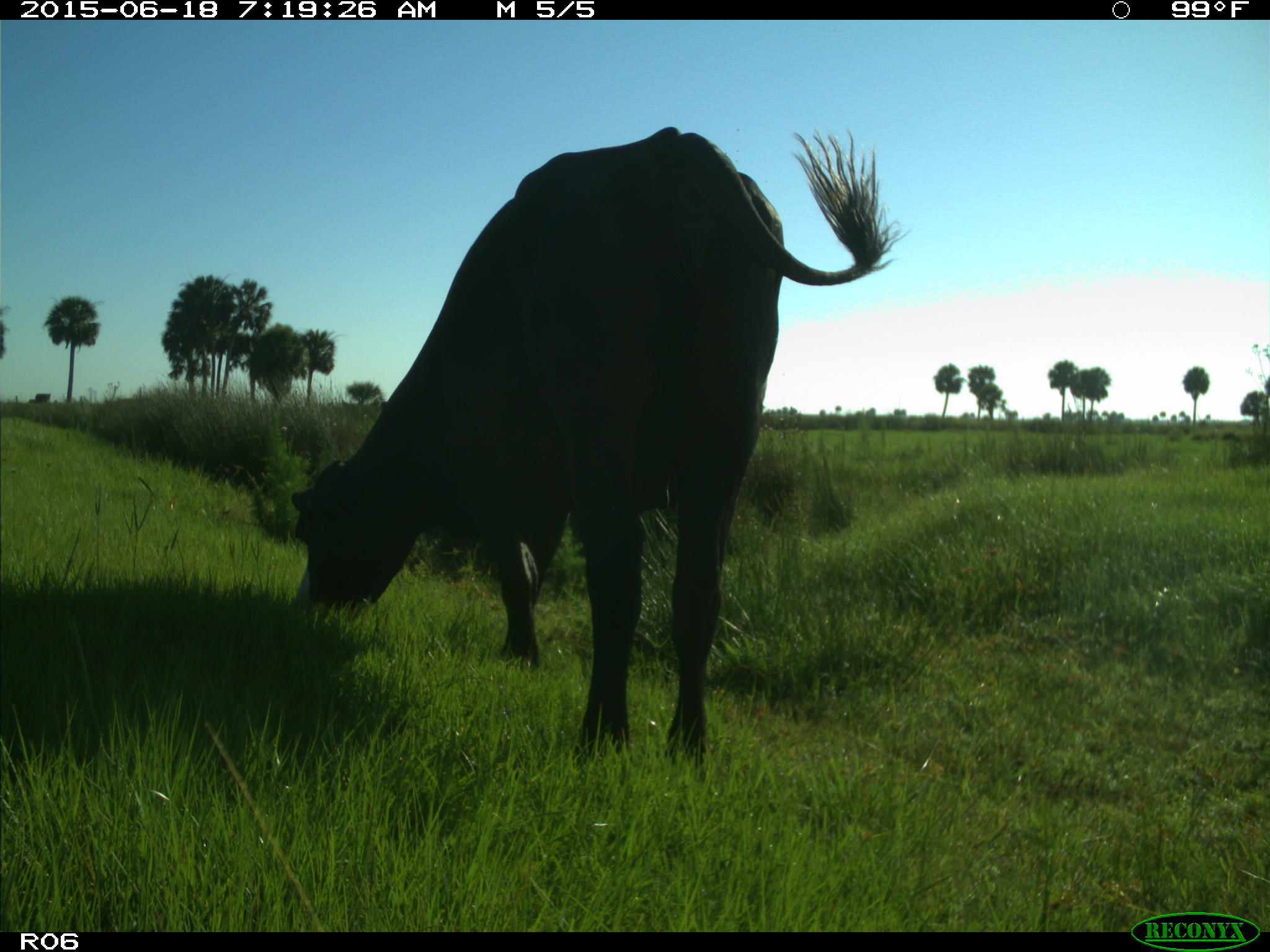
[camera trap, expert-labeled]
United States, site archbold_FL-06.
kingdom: Animalia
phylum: Chordata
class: Mammalia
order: Artiodactyla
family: Bovidae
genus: Bos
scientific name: Bos taurus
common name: domestic cow